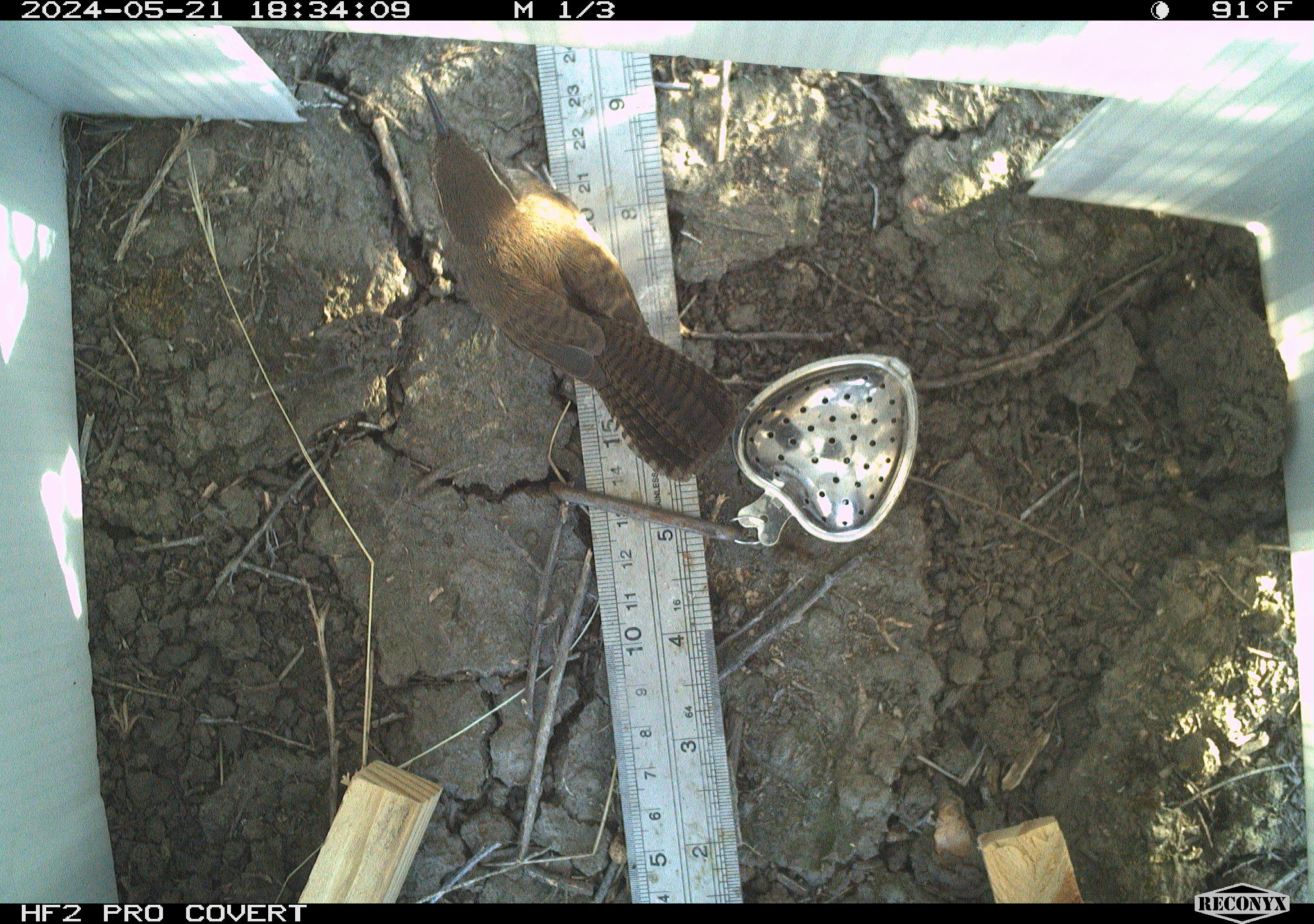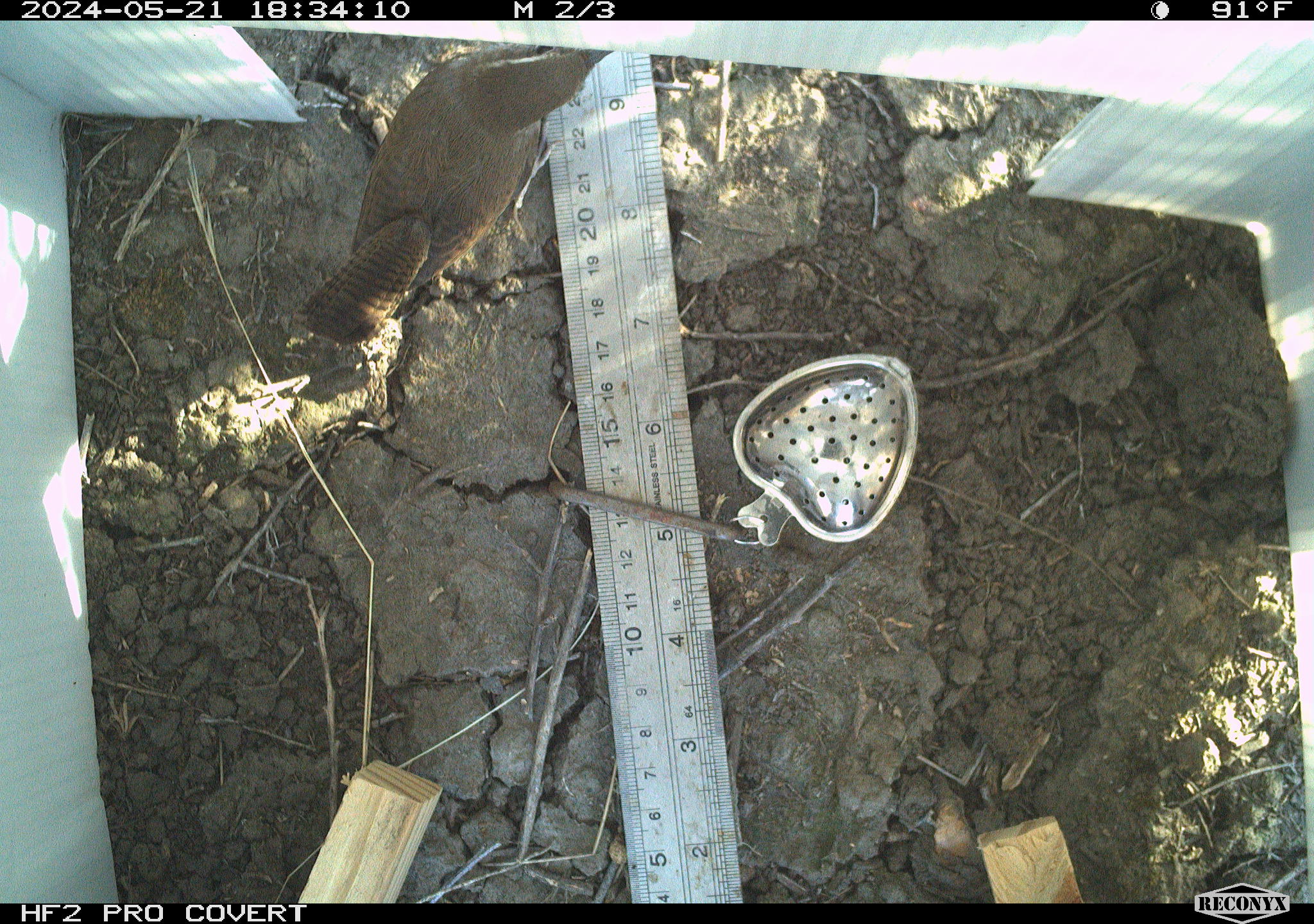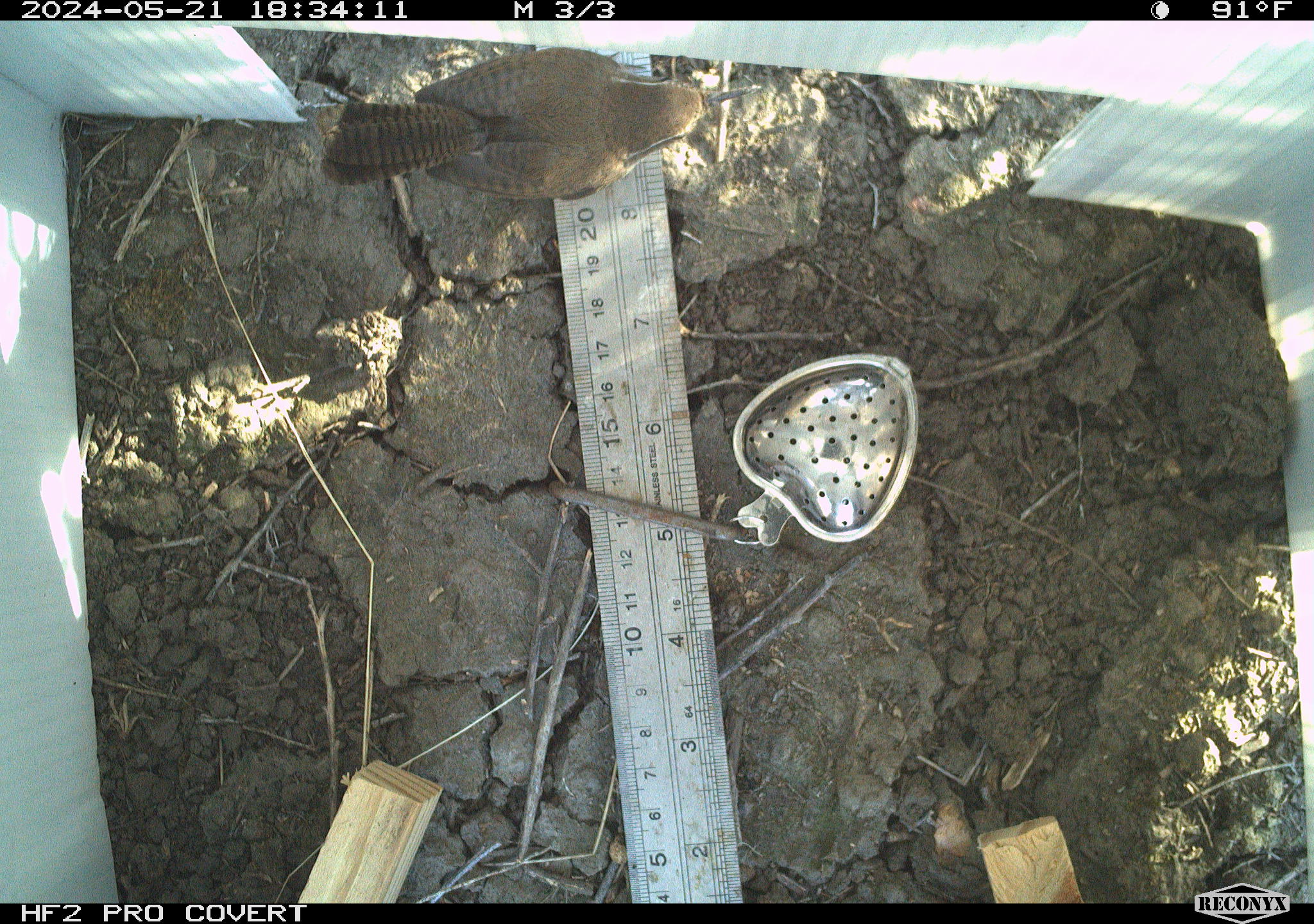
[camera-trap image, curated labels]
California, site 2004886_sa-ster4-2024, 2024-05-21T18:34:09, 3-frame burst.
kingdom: Animalia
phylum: Chordata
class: Aves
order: Passeriformes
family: Troglodytidae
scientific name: Troglodytidae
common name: wren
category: troglodytidae family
Troglodytidae family (wren) (Troglodytidae).